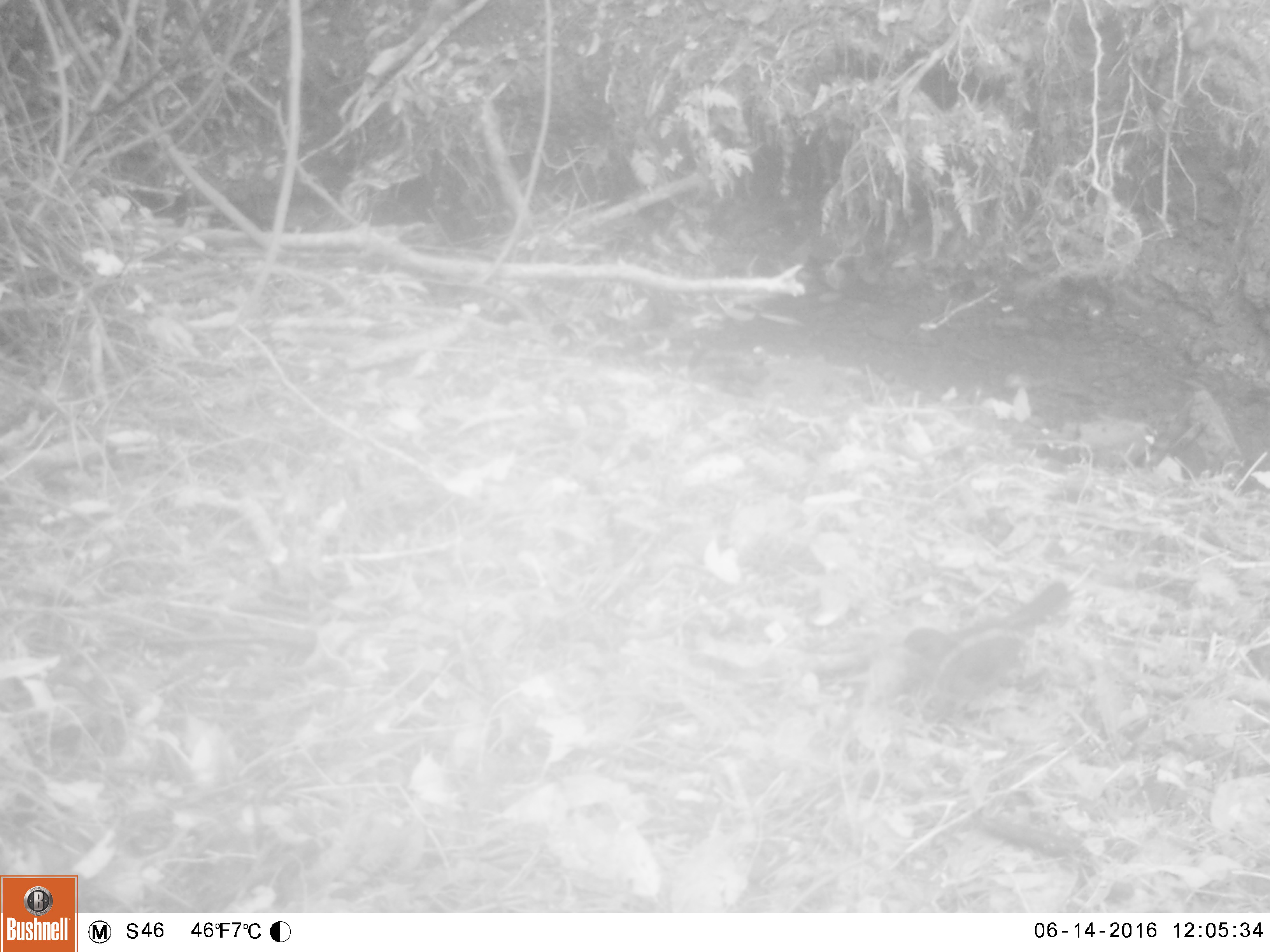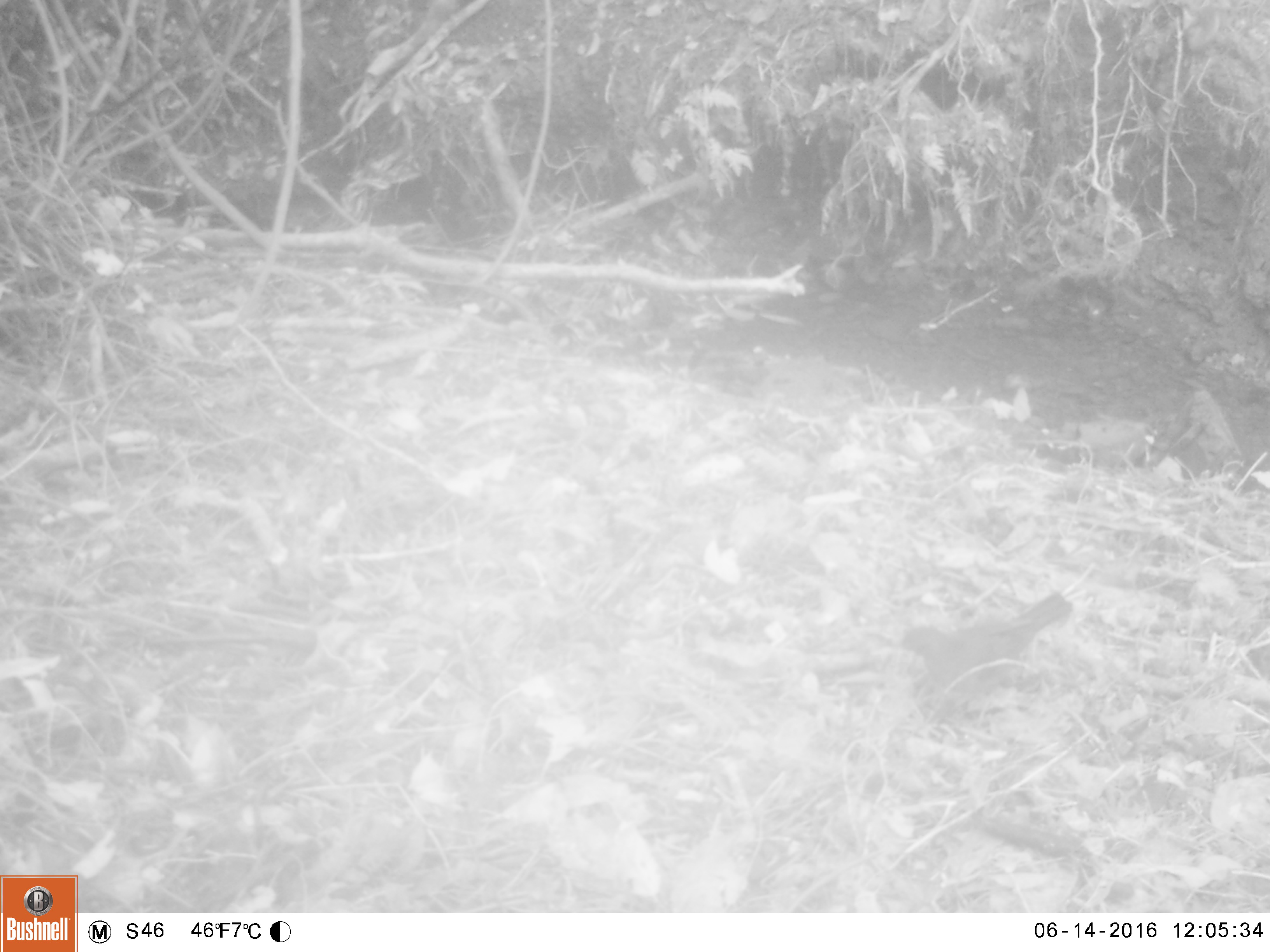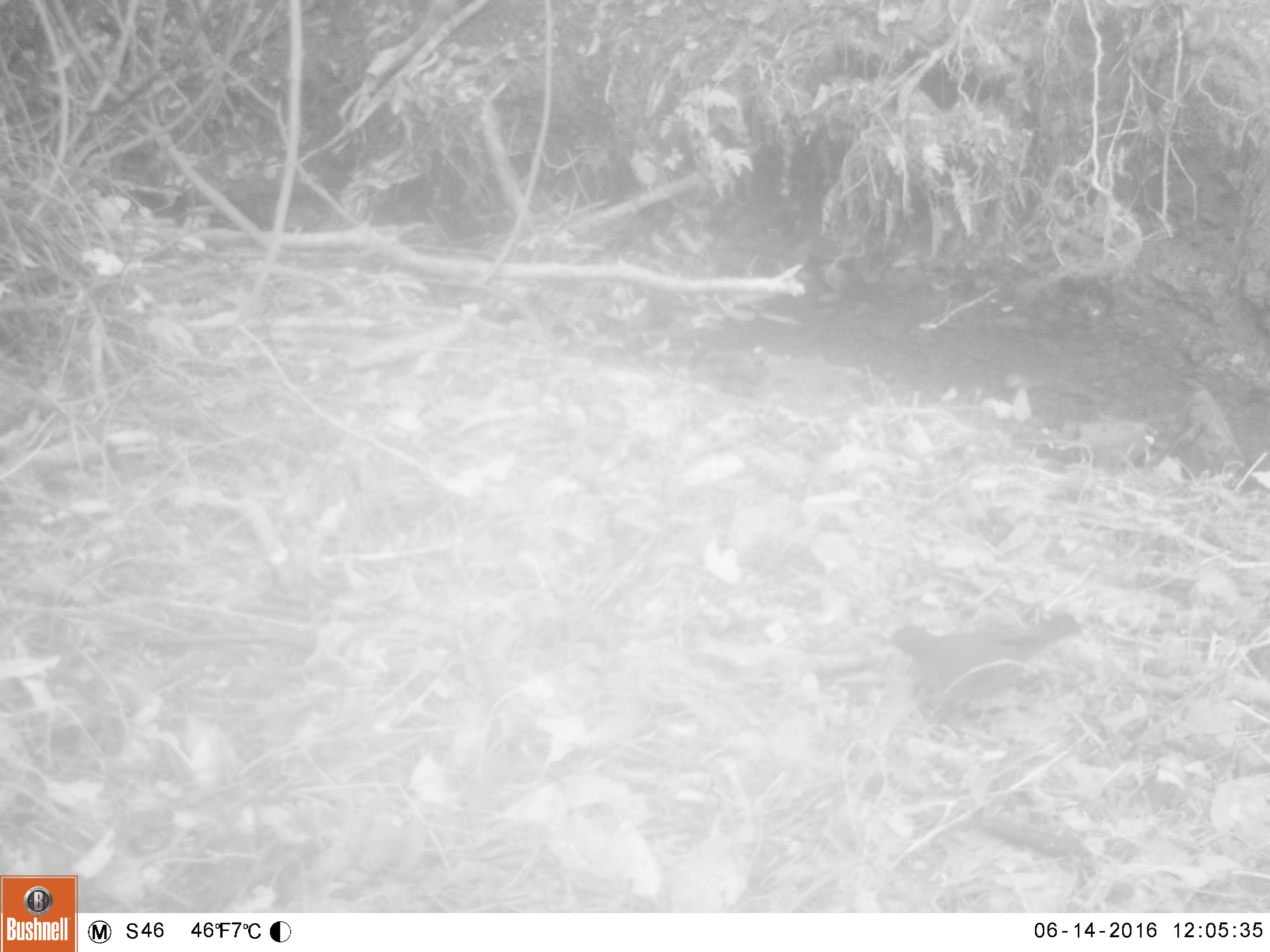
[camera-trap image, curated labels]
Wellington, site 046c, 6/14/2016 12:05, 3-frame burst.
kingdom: Animalia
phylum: Chordata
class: Aves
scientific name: Aves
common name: bird